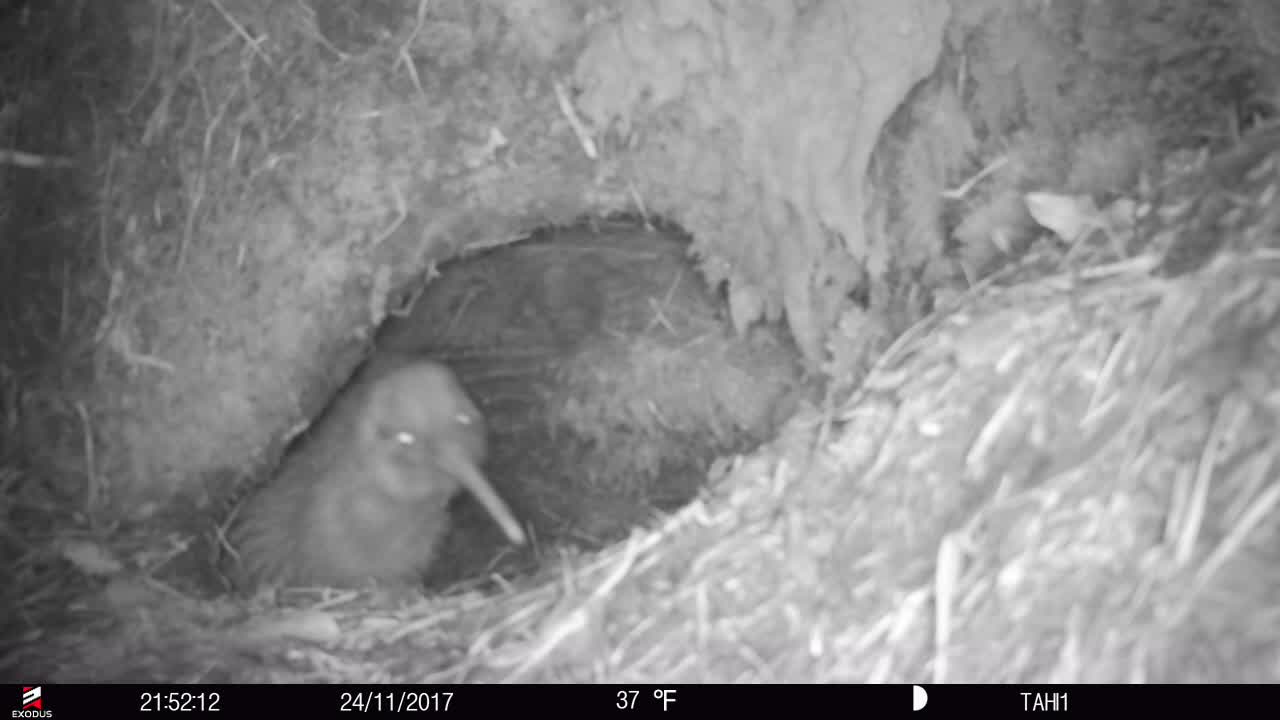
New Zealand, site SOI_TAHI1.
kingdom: Animalia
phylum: Chordata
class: Aves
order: Apterygiformes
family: Apterygidae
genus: Apteryx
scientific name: Apteryx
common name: kiwi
Kiwi (Apteryx).